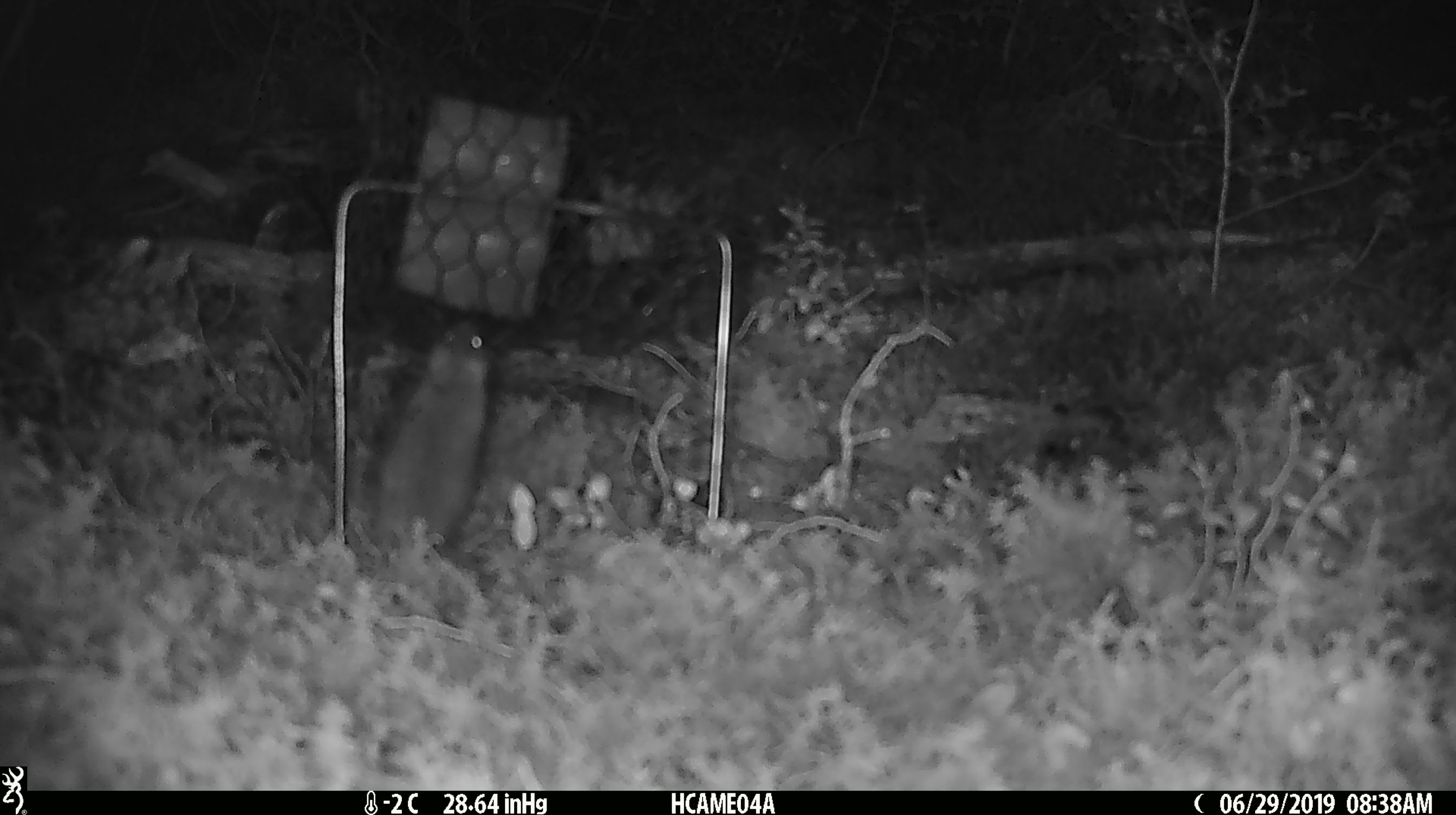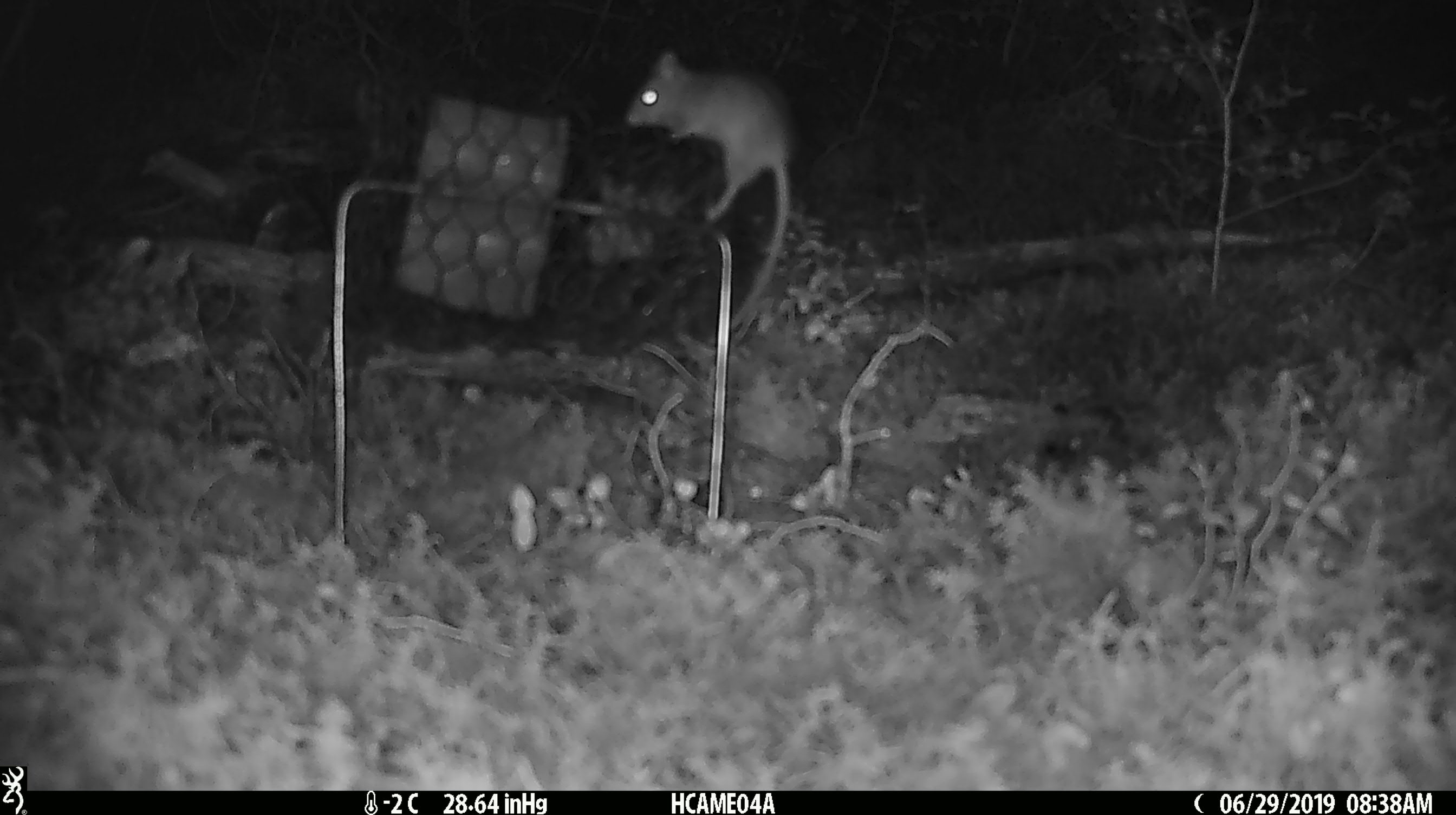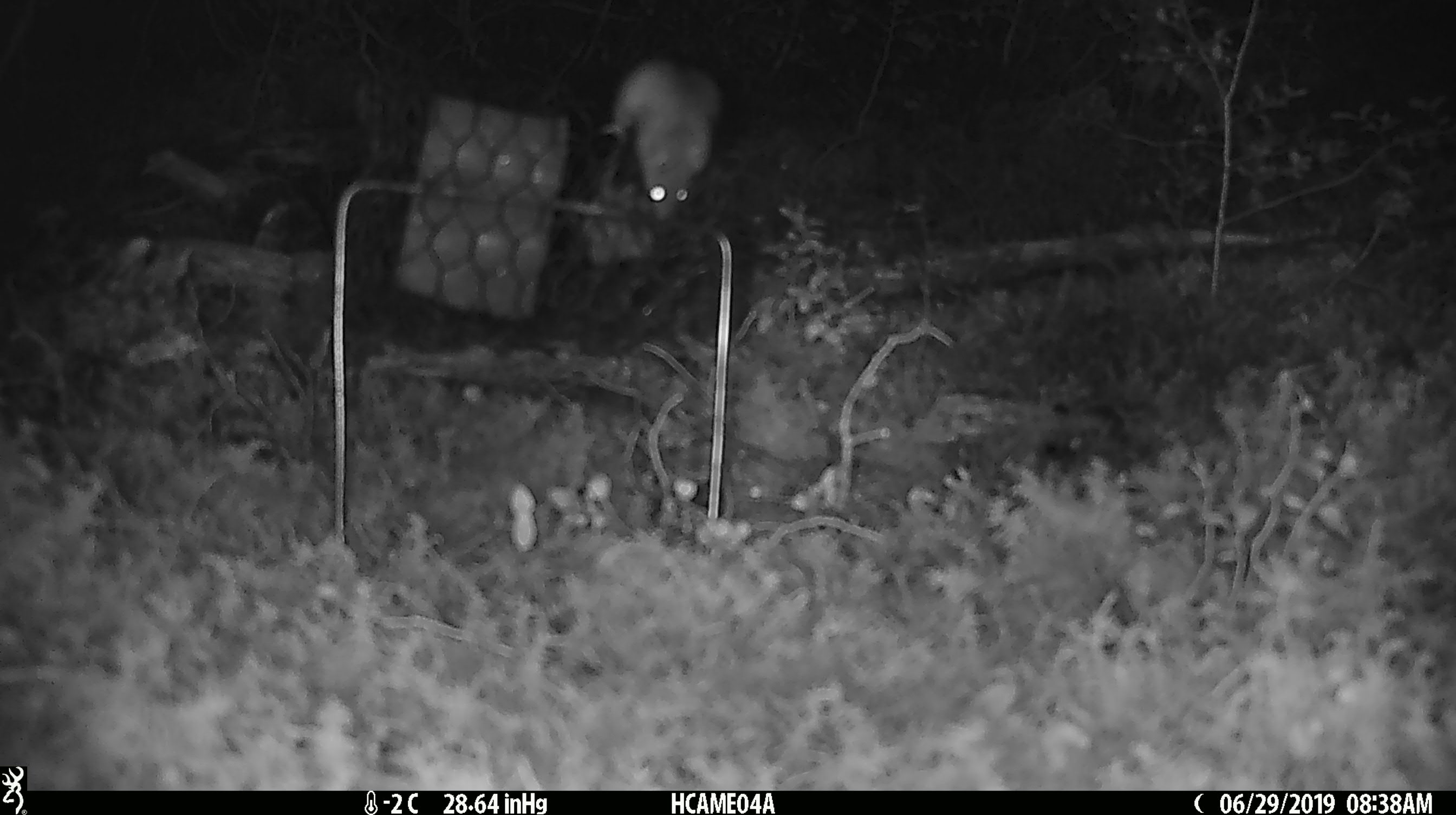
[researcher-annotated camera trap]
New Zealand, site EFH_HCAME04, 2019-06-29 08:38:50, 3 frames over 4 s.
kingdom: Animalia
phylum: Chordata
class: Mammalia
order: Rodentia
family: Muridae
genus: Mus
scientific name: Mus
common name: mouse